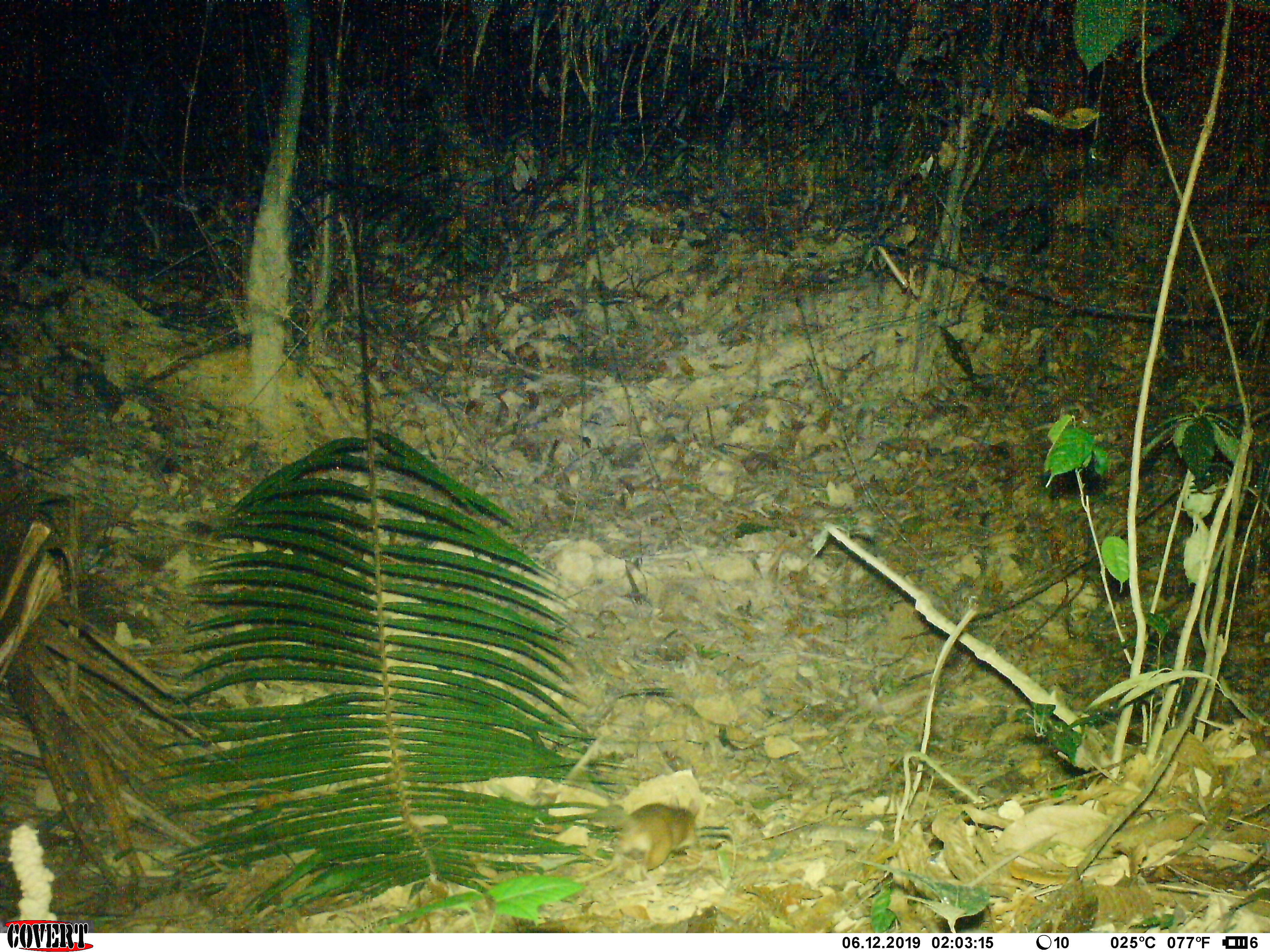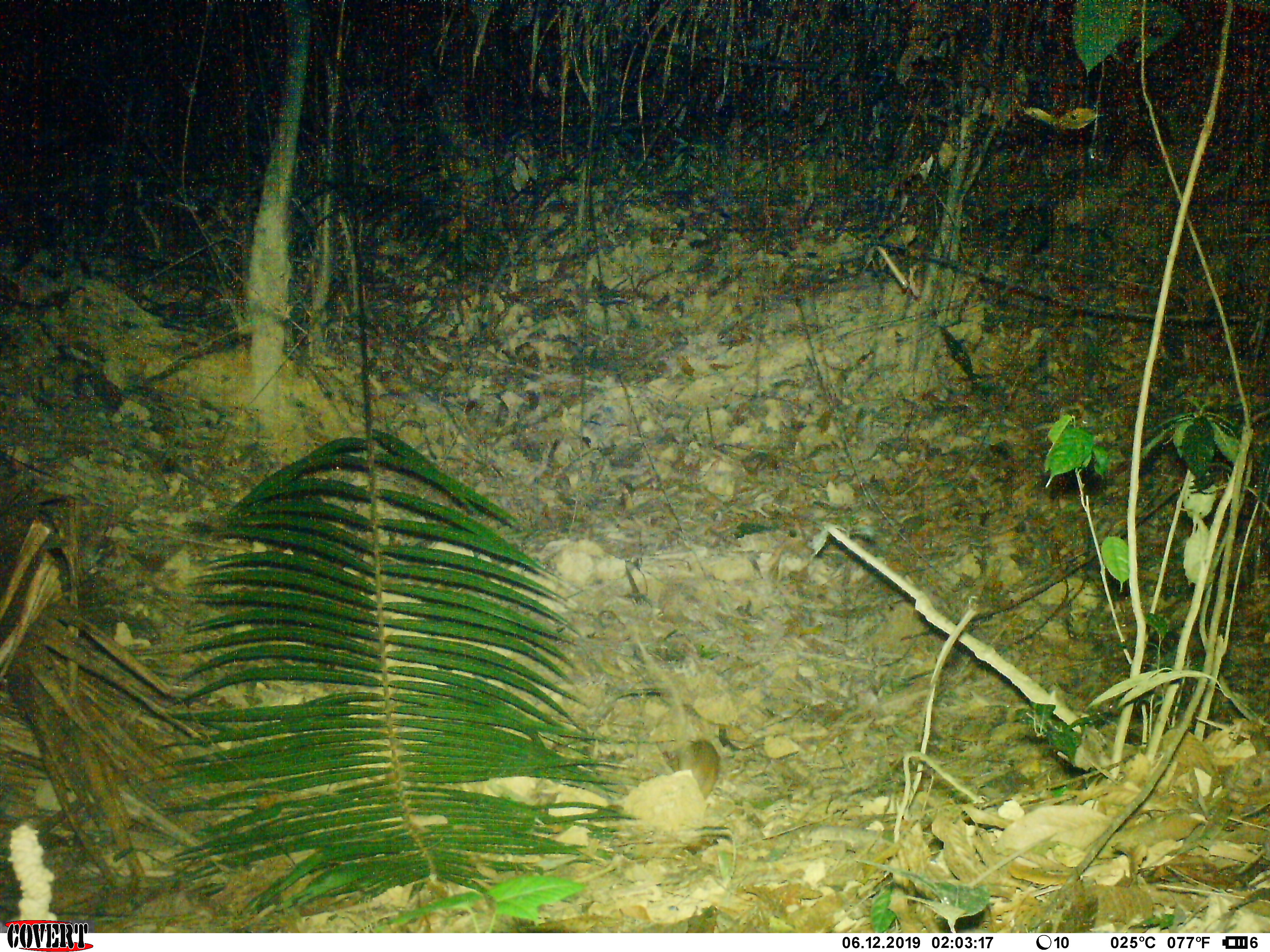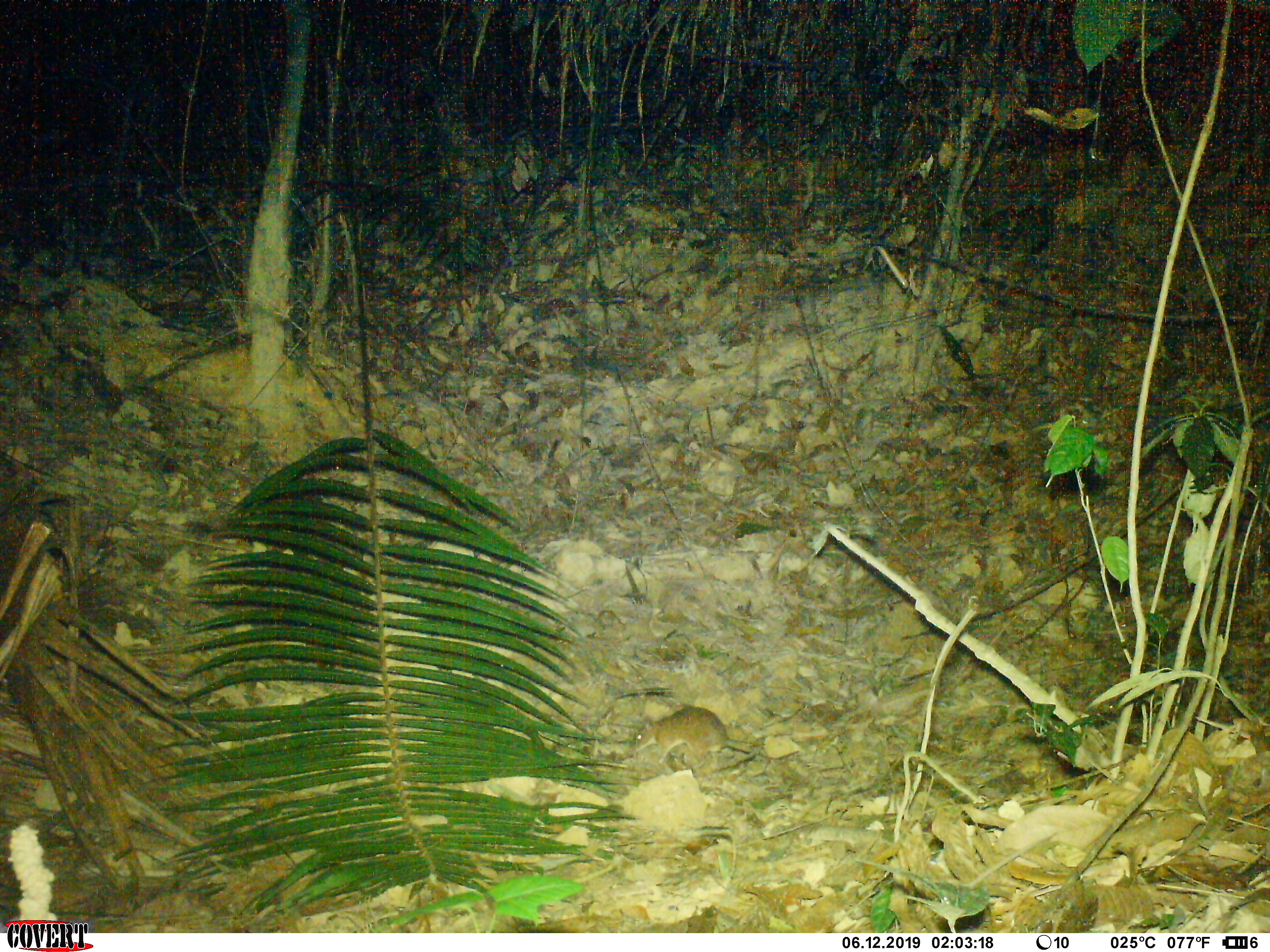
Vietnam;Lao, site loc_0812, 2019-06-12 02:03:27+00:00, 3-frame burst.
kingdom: Animalia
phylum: Chordata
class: Mammalia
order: Rodentia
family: Muridae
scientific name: Muridae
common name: old-world mice and rats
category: unidentified murid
Unidentified murid (old-world mice and rats) (Muridae). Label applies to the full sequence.